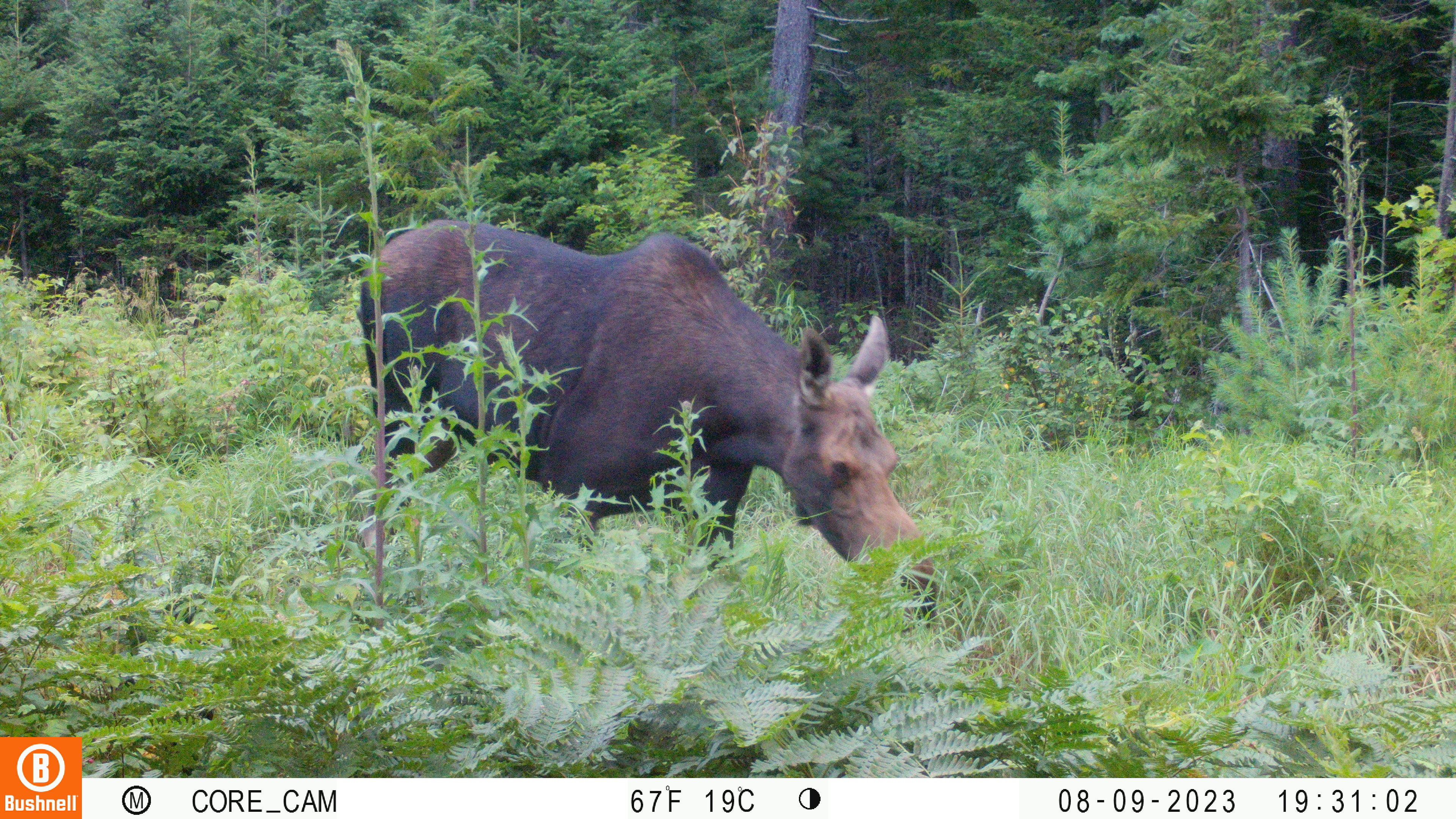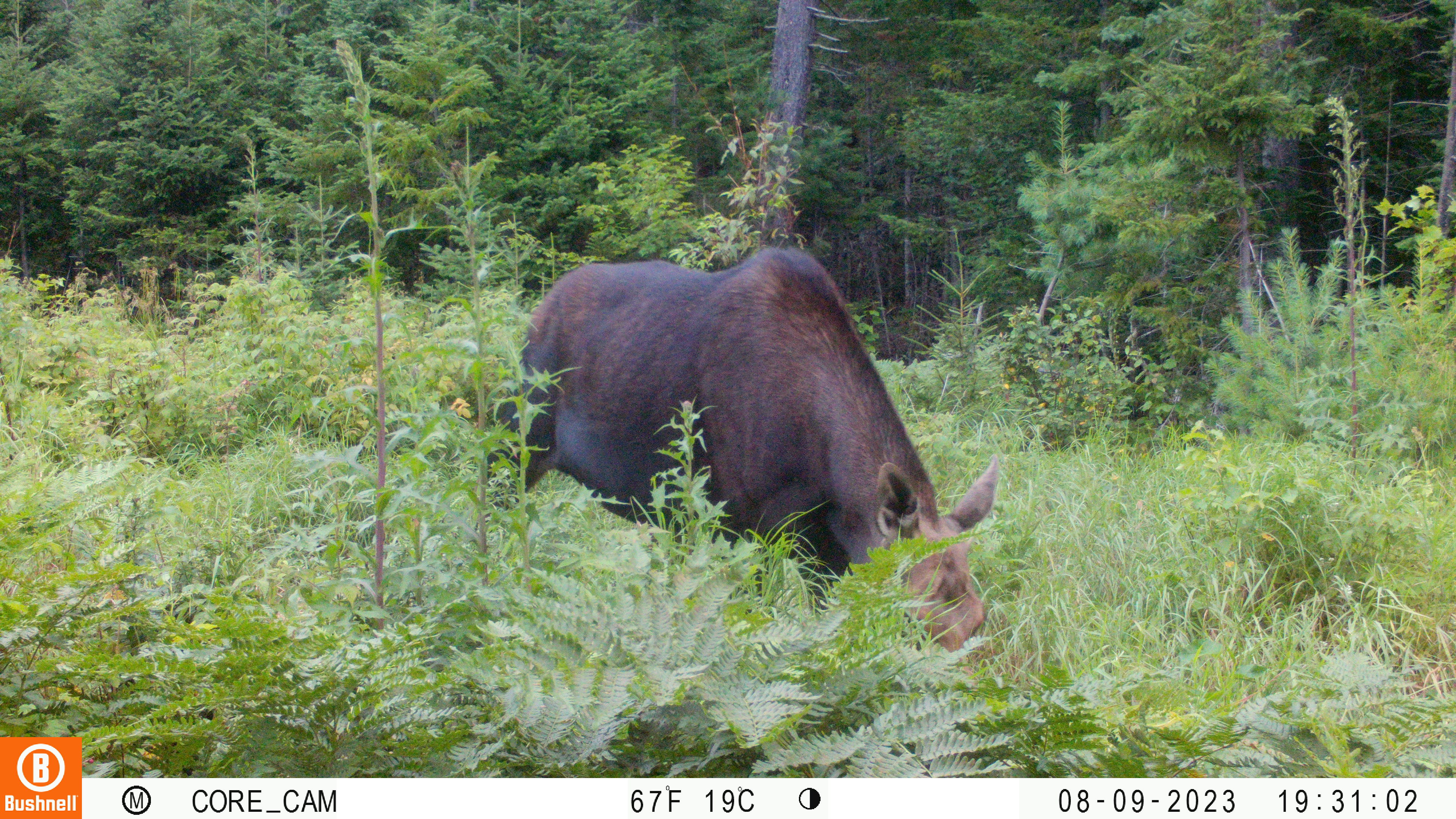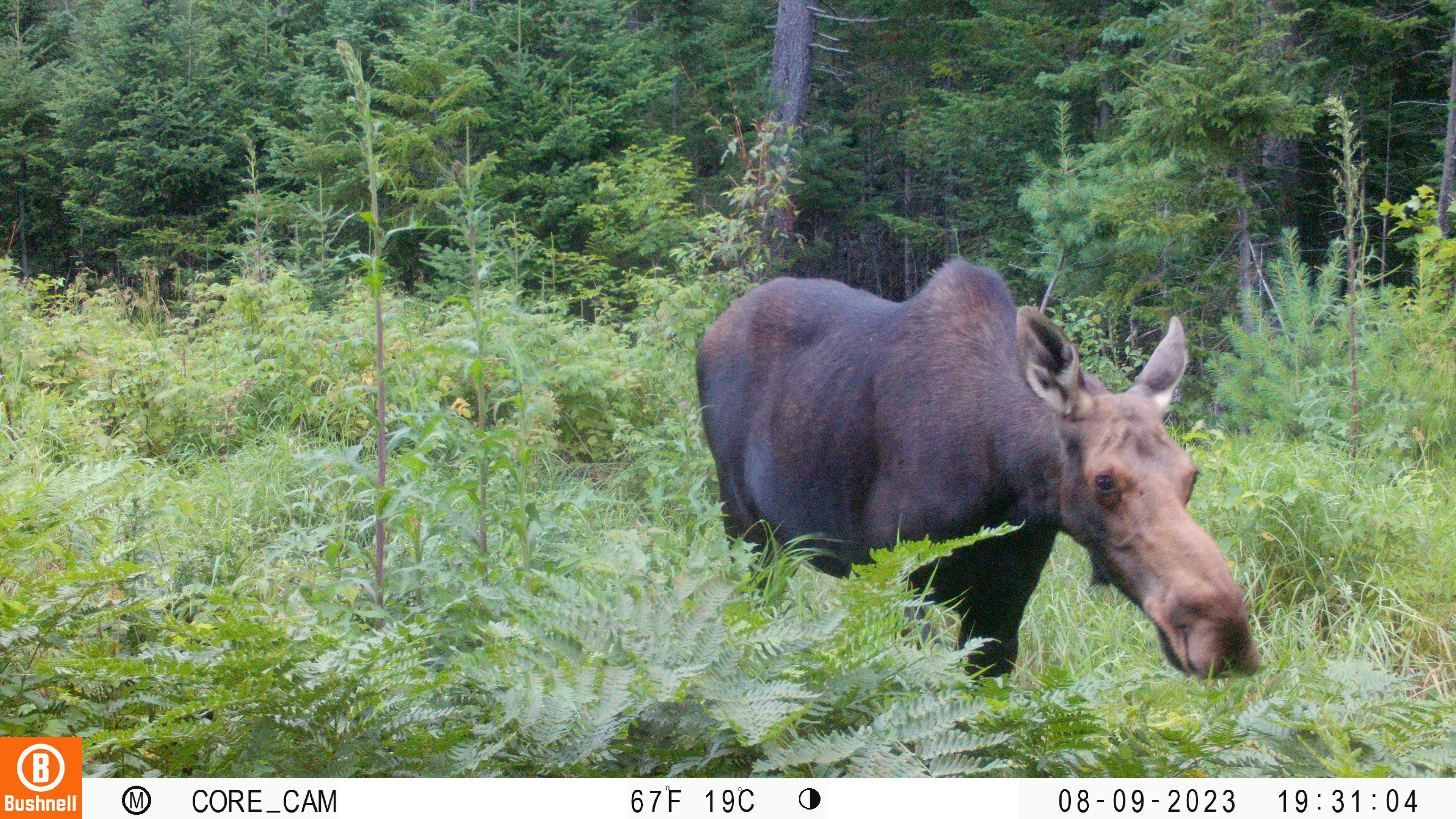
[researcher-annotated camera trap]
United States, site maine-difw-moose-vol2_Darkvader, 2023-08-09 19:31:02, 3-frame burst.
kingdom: Animalia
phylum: Chordata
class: Mammalia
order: Artiodactyla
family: Cervidae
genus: Alces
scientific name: Alces alces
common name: moose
Moose (Alces alces).